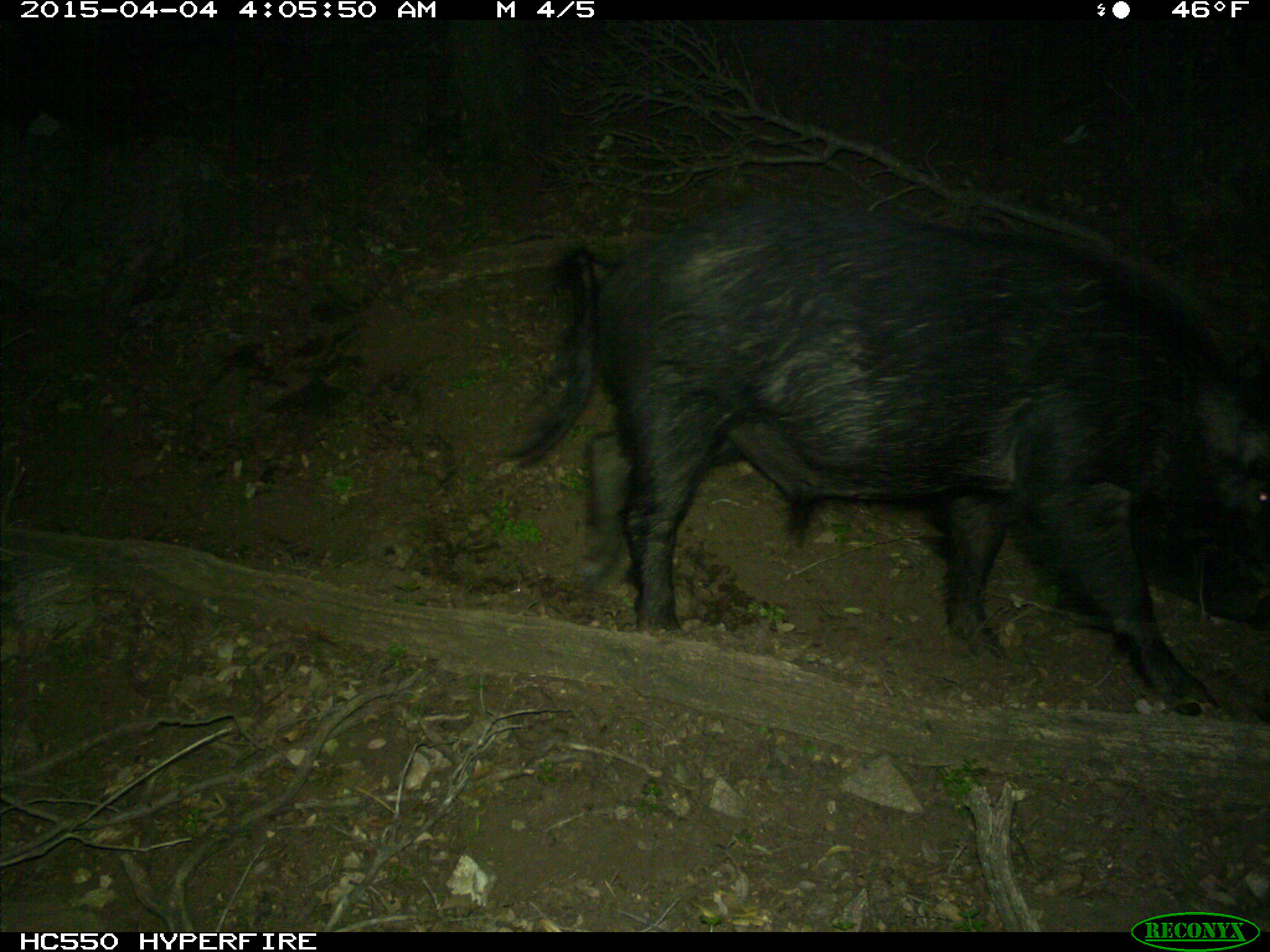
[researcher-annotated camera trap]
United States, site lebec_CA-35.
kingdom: Animalia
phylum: Chordata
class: Mammalia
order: Artiodactyla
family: Suidae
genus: Sus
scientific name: Sus scrofa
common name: wild boar